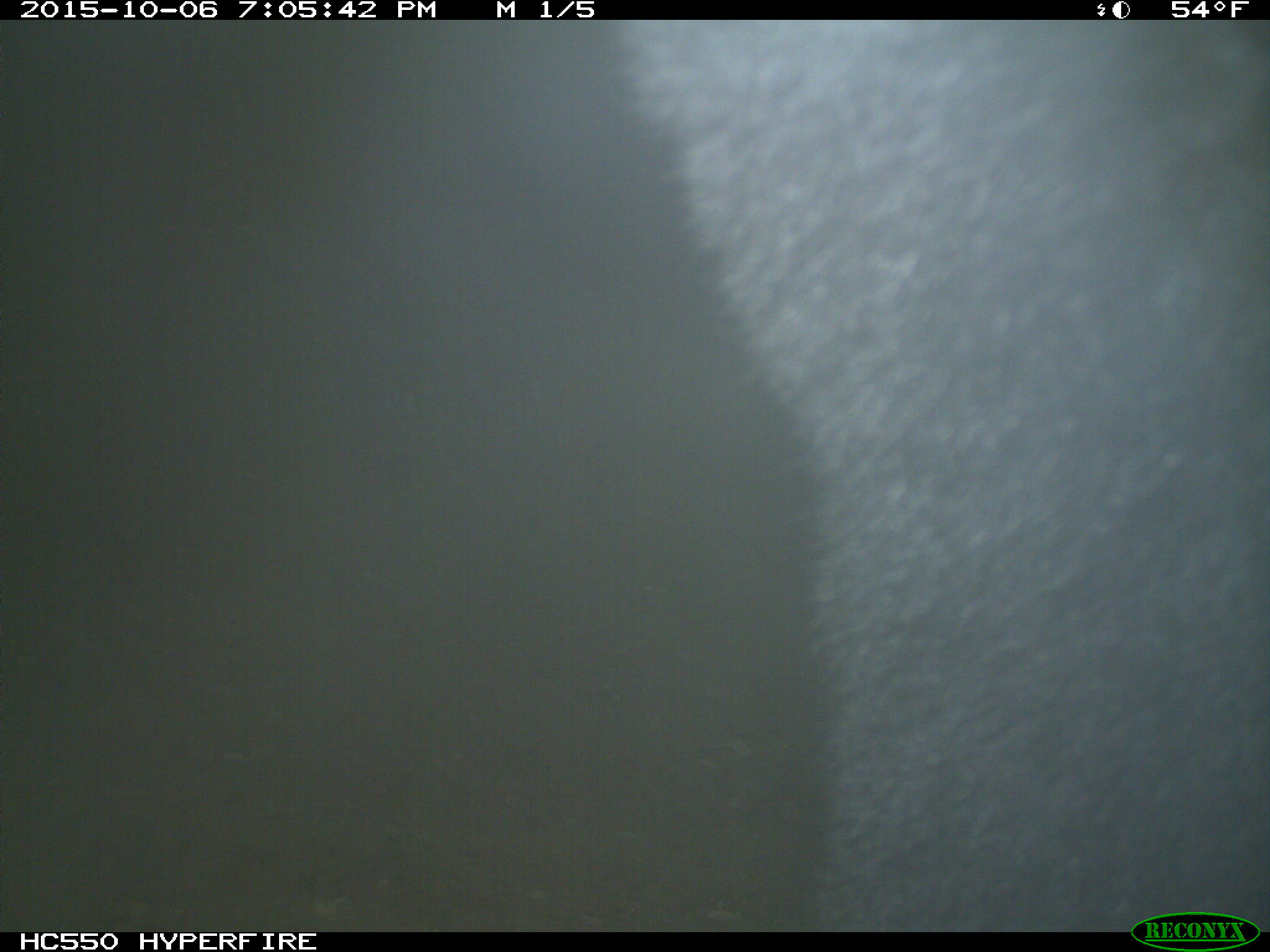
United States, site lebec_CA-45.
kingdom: Animalia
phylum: Chordata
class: Mammalia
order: Carnivora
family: Ursidae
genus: Ursus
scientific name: Ursus americanus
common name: american black bear